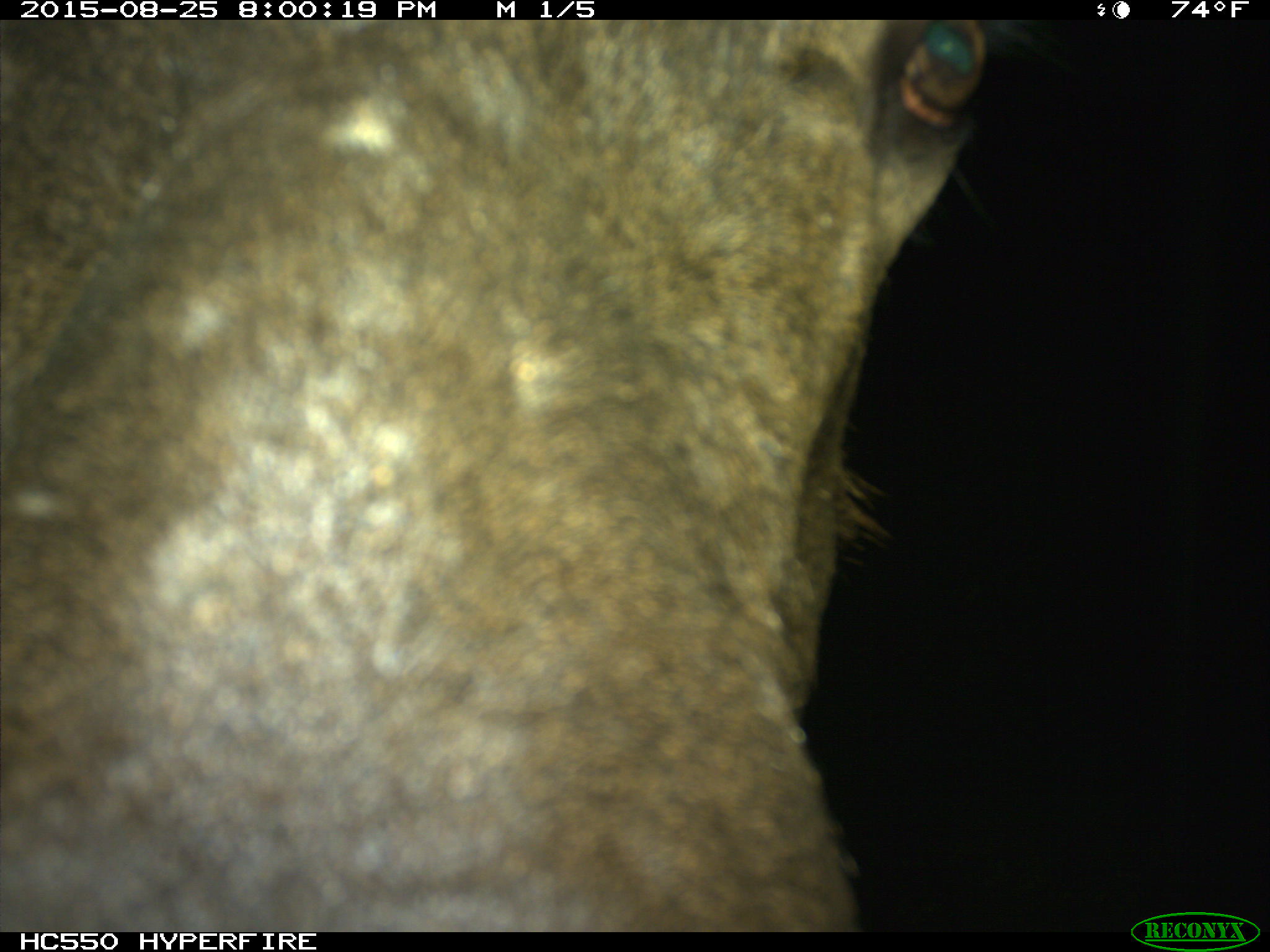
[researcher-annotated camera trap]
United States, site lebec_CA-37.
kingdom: Animalia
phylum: Chordata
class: Mammalia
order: Artiodactyla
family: Cervidae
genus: Cervus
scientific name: Cervus canadensis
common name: elk